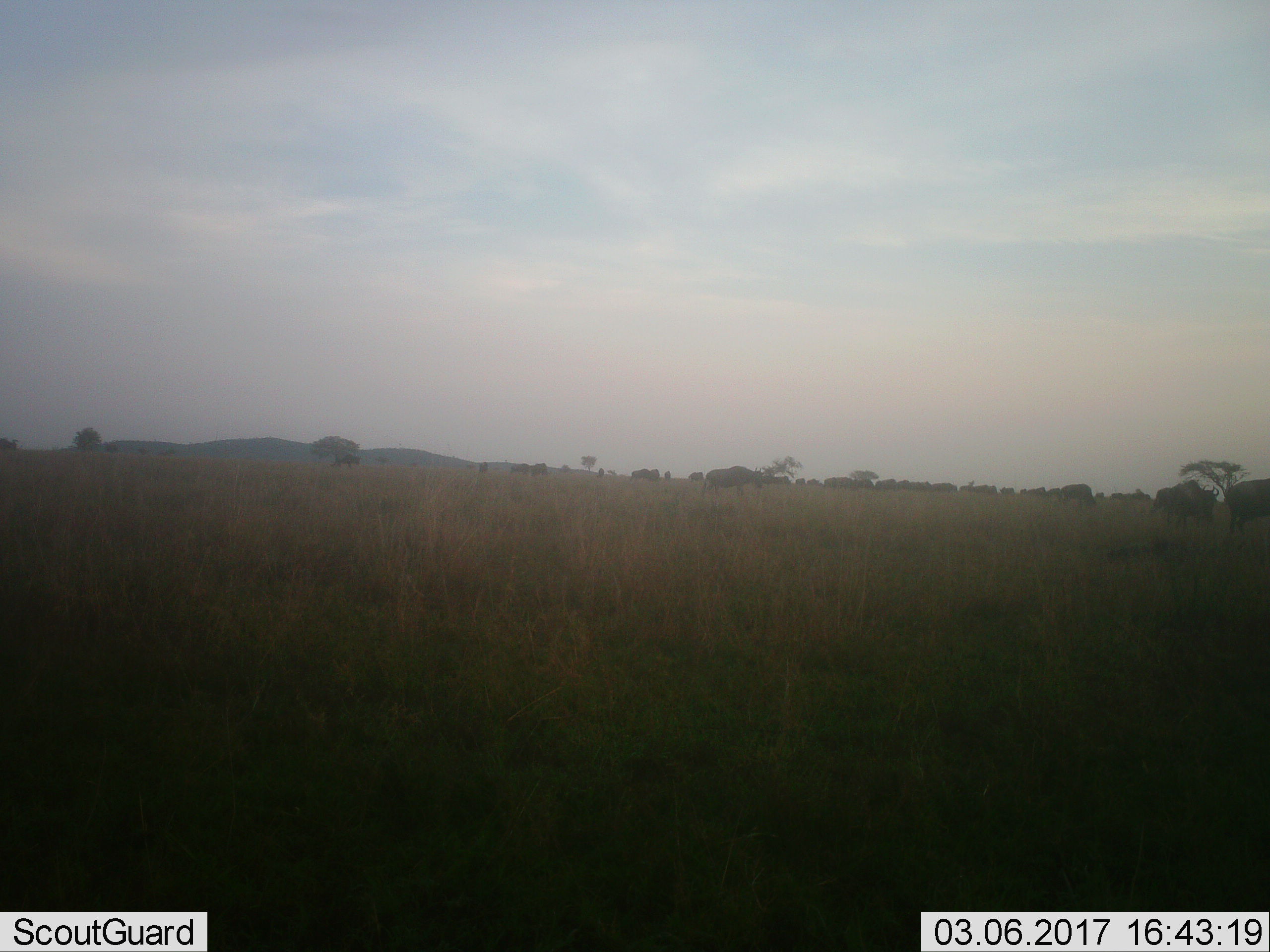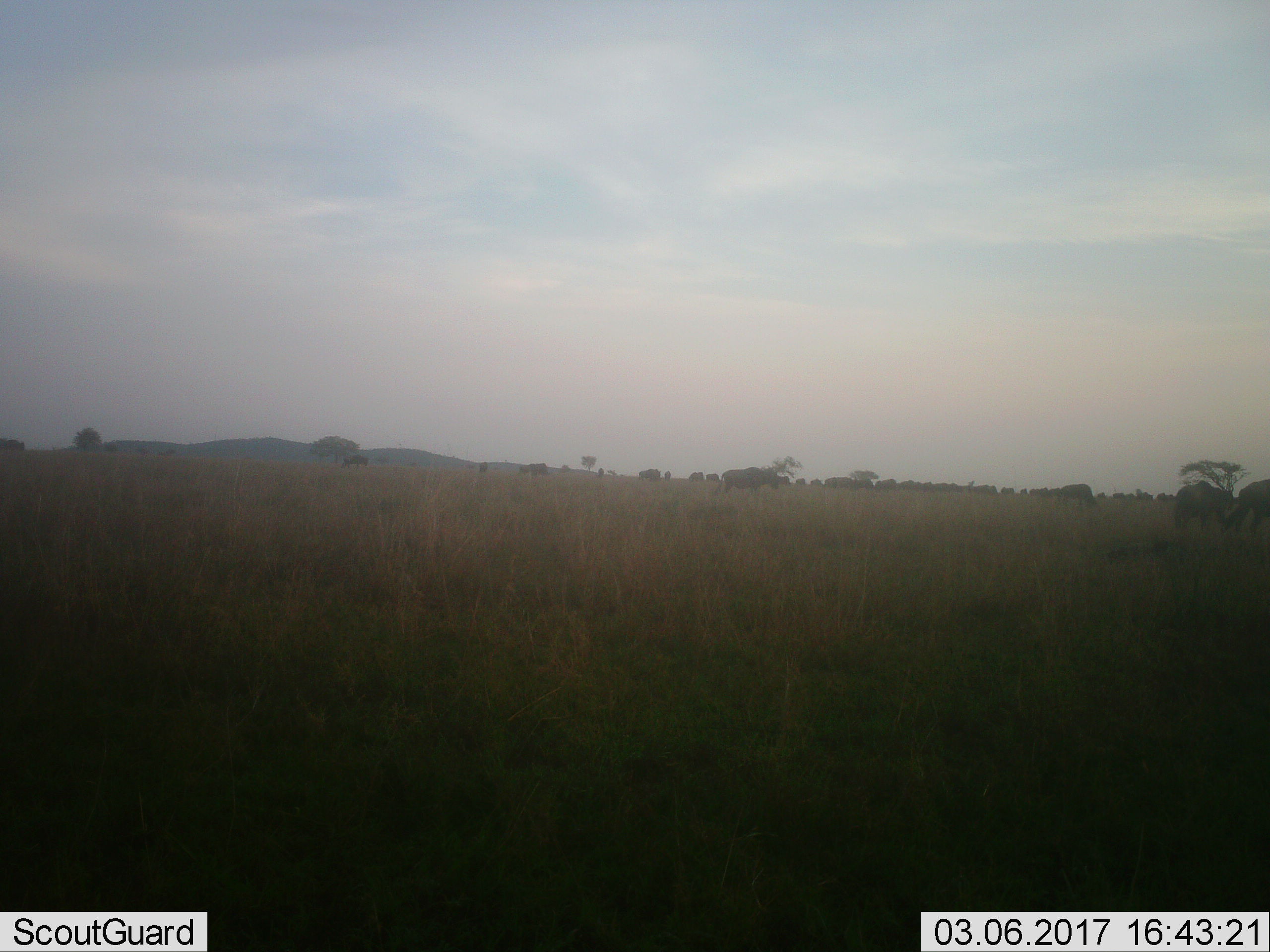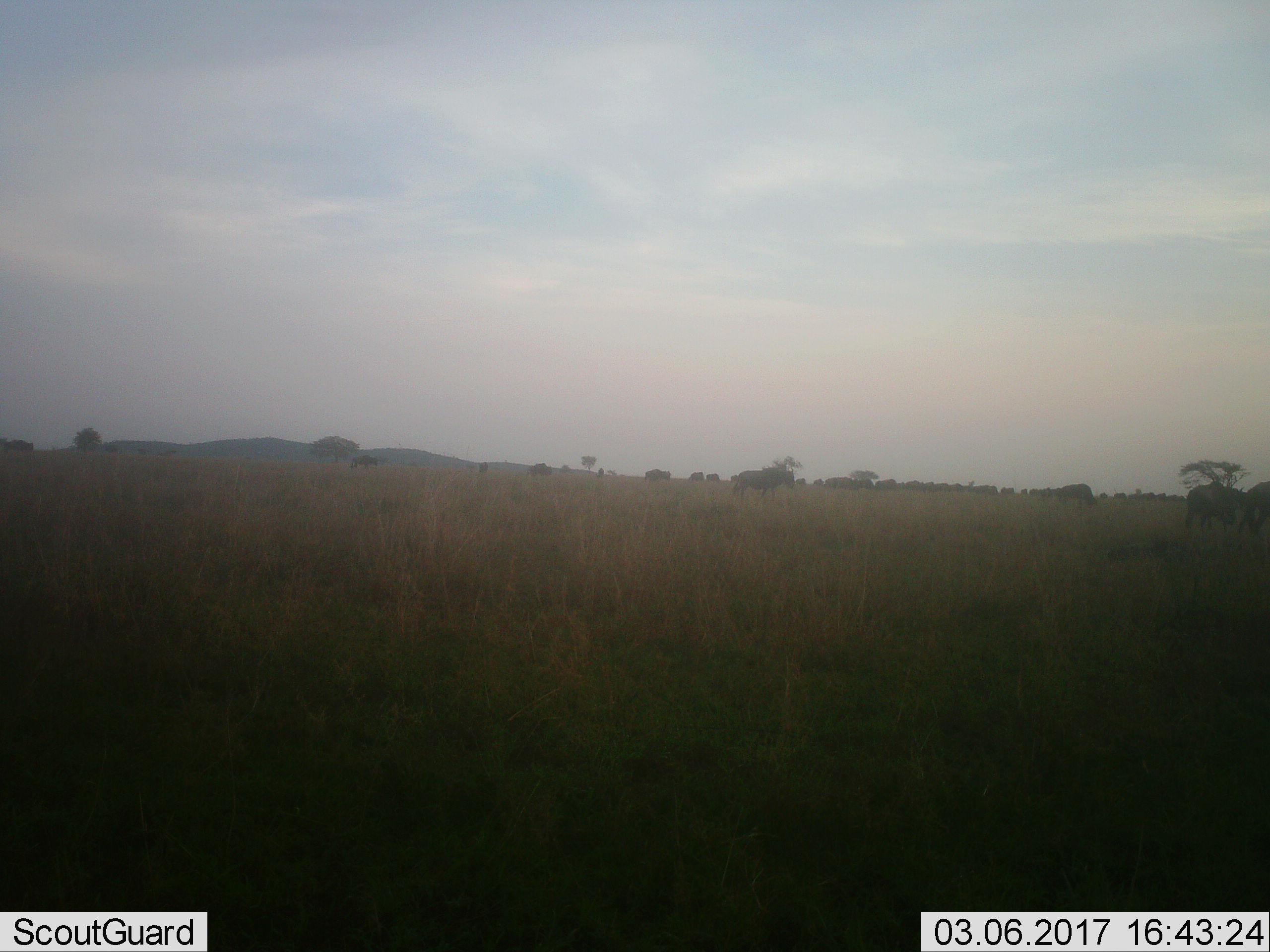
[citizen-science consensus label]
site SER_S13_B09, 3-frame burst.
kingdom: Animalia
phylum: Chordata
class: Mammalia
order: Artiodactyla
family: Bovidae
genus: Connochaetes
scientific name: Connochaetes taurinus taurinus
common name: blue wildebeest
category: wildebeestblue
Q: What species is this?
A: Wildebeestblue (blue wildebeest) (Connochaetes taurinus taurinus).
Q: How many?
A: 11-50.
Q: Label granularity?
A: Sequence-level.